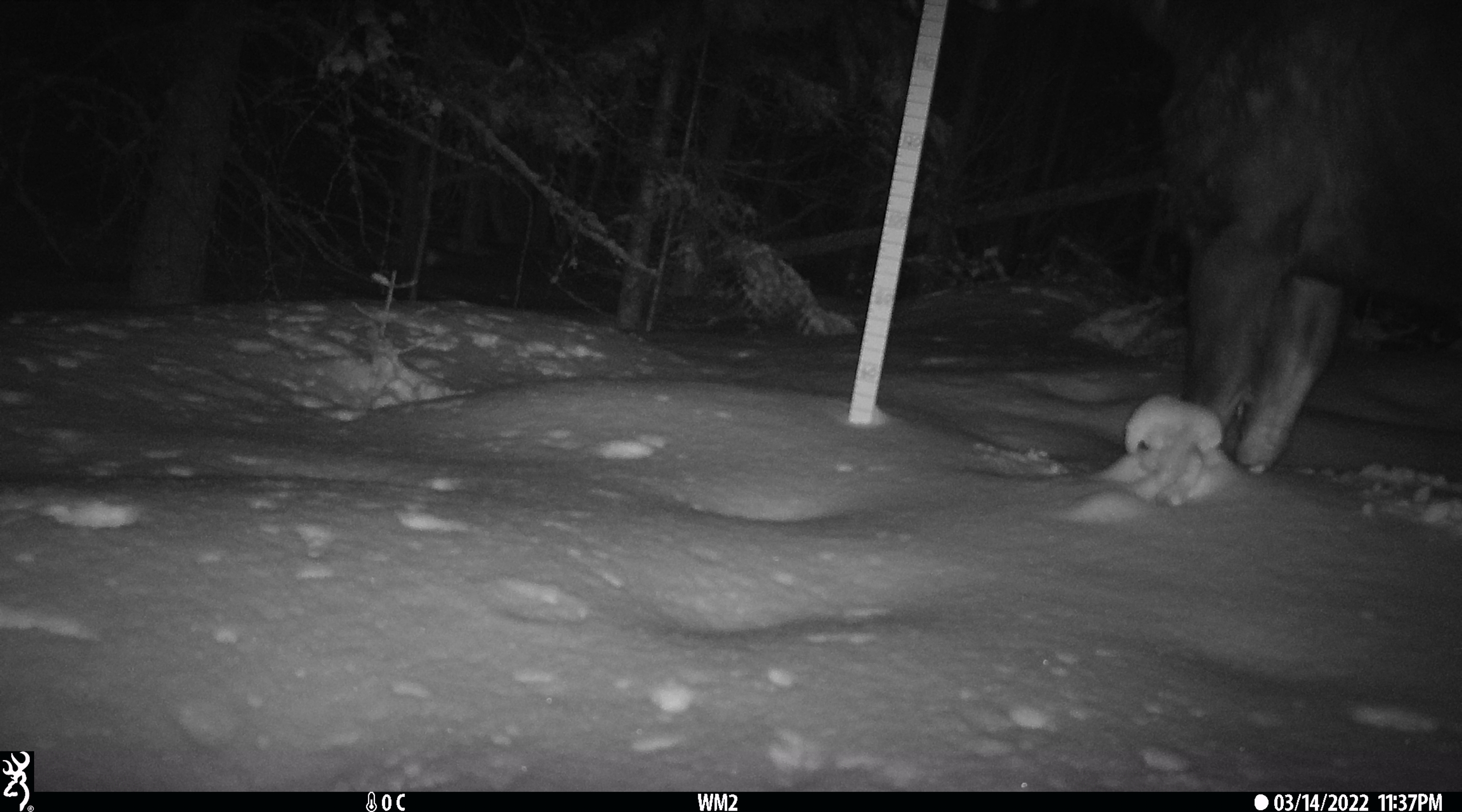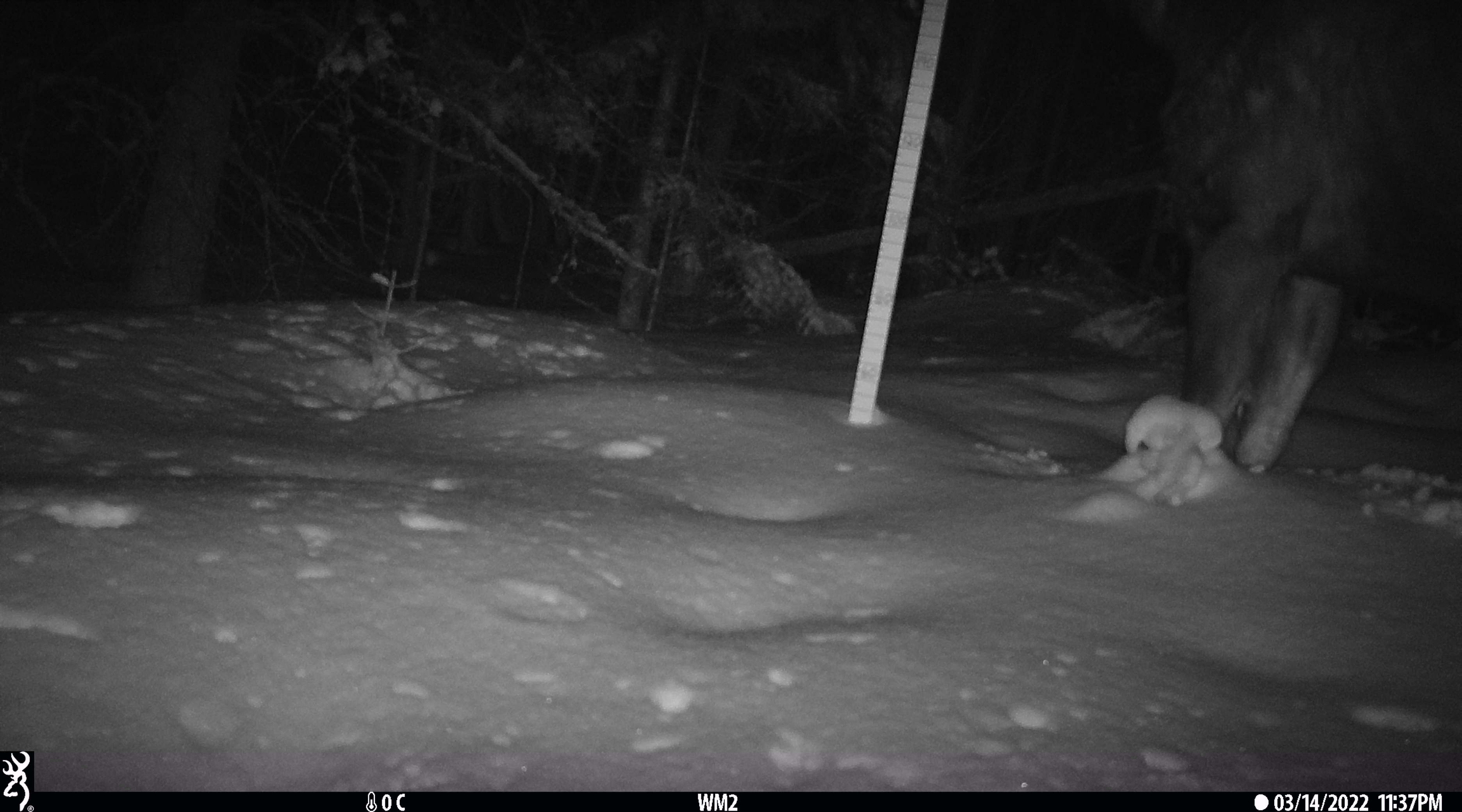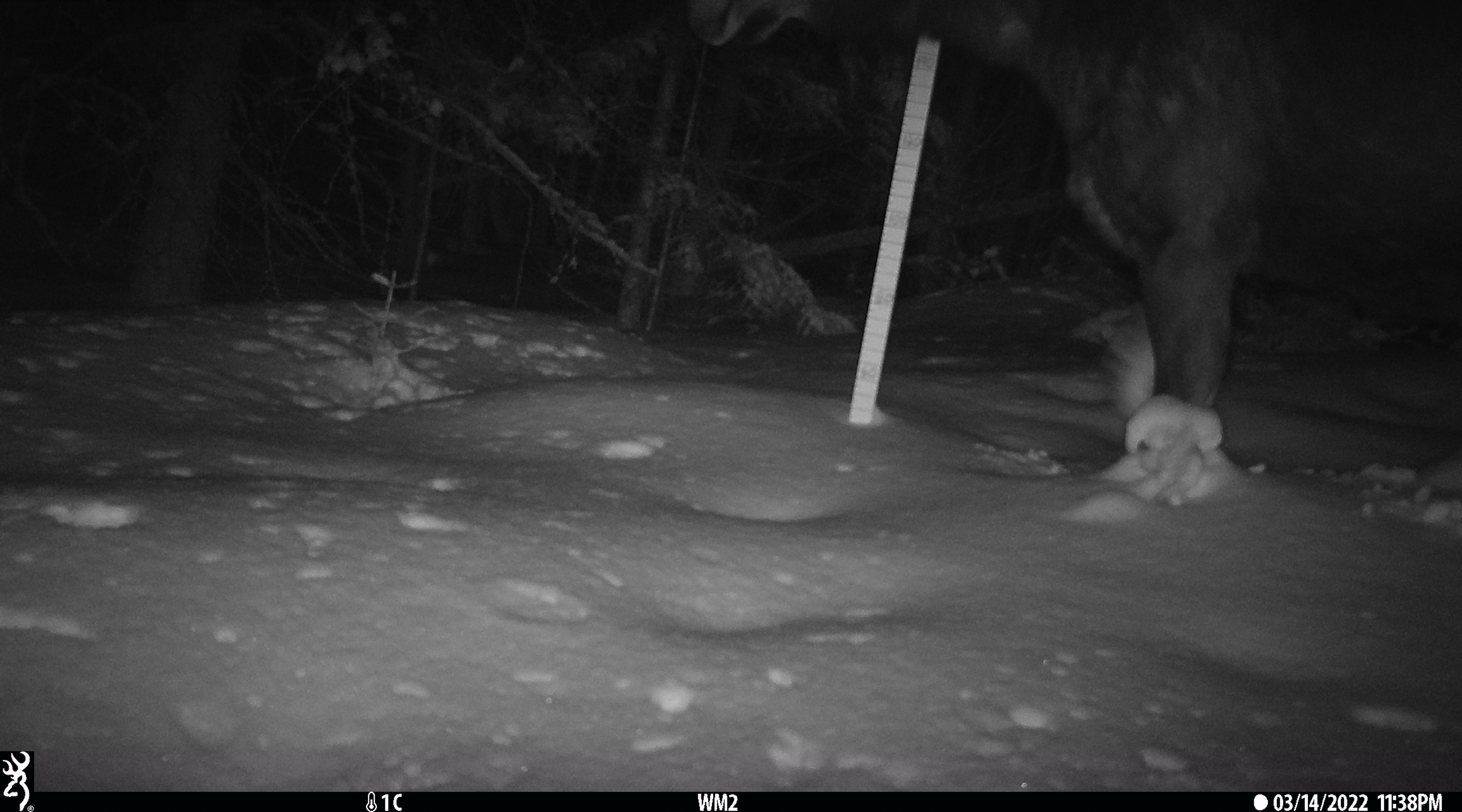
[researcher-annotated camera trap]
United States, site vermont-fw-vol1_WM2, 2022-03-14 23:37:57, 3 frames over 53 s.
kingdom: Animalia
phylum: Chordata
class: Mammalia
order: Artiodactyla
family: Cervidae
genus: Alces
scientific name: Alces alces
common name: moose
Moose (Alces alces).